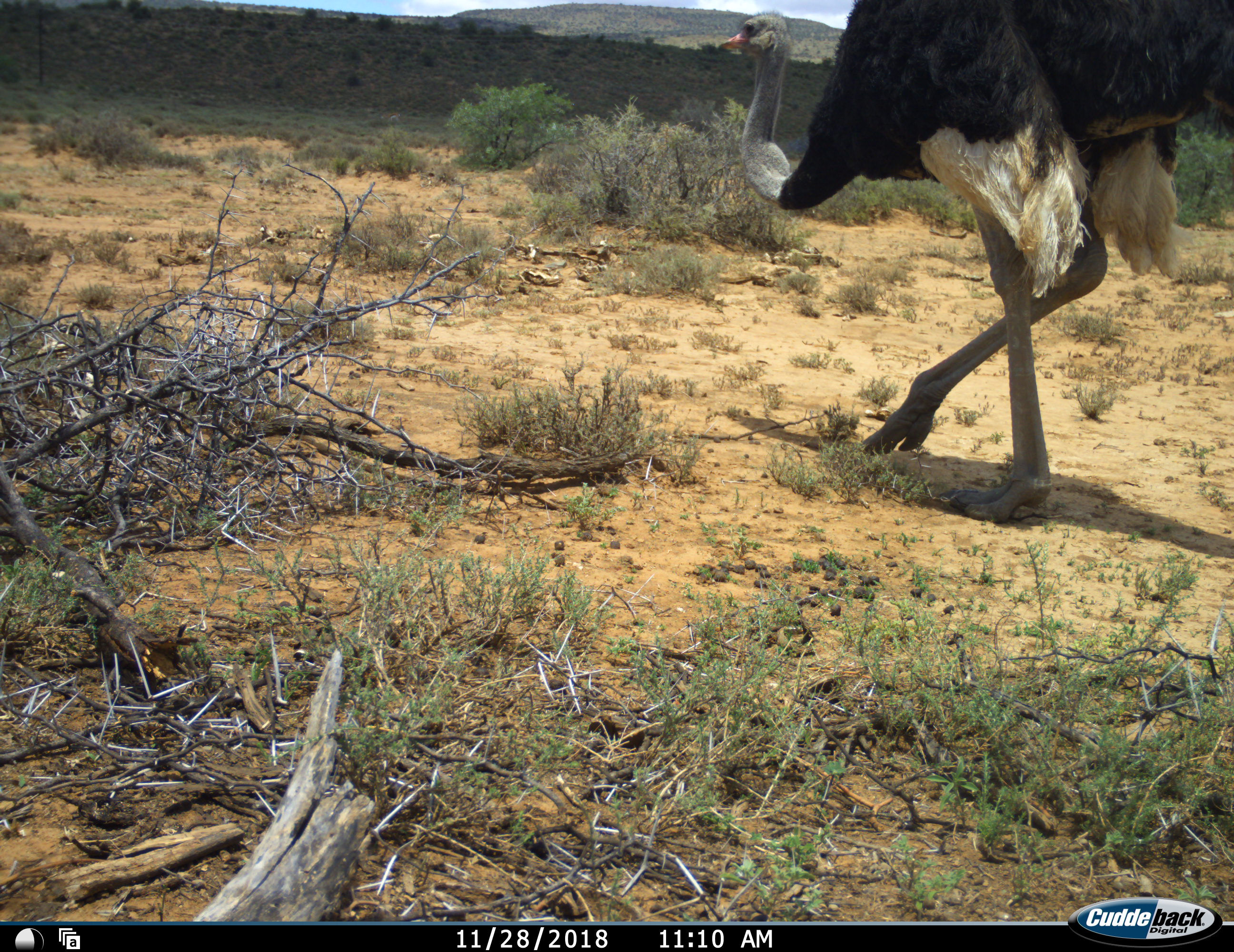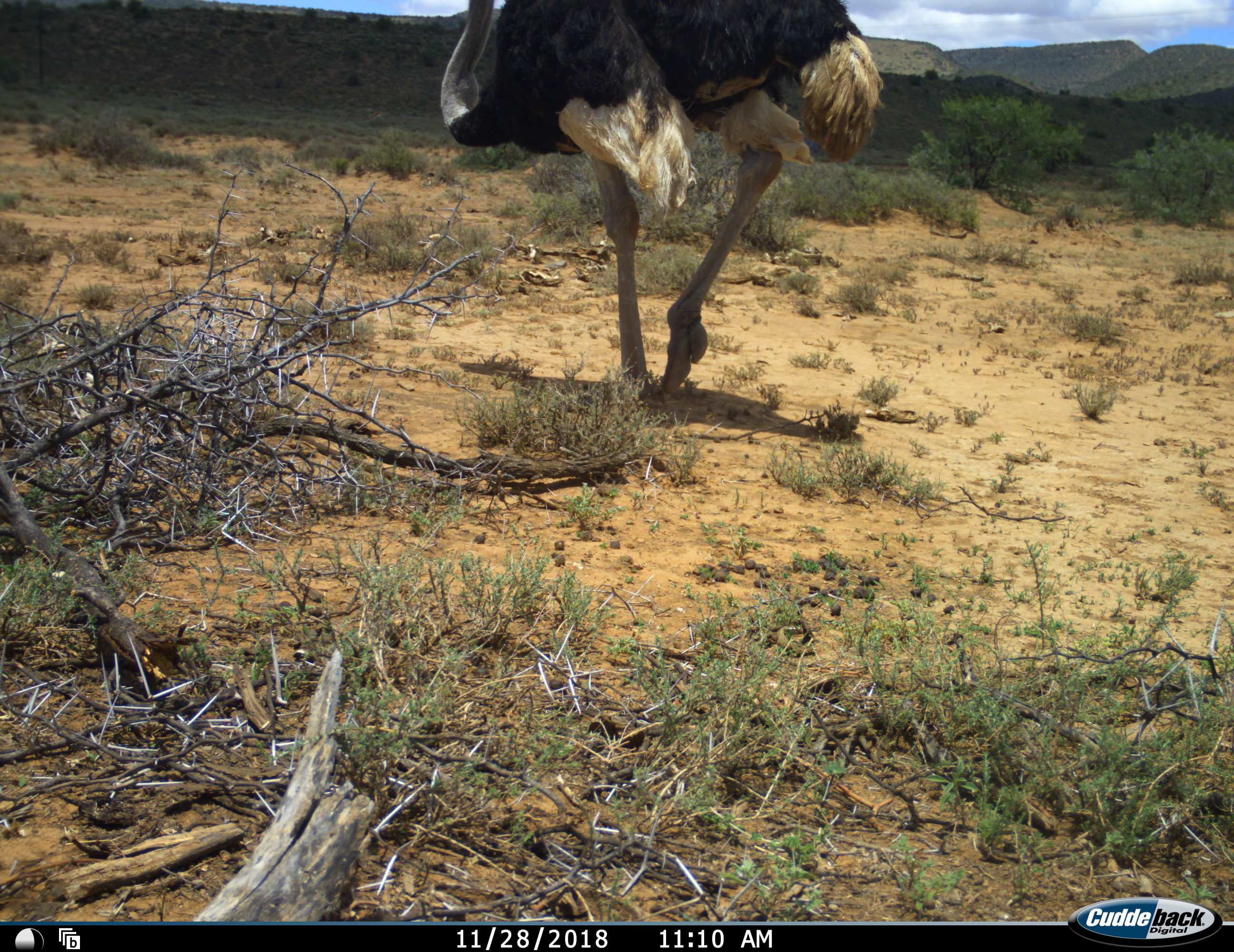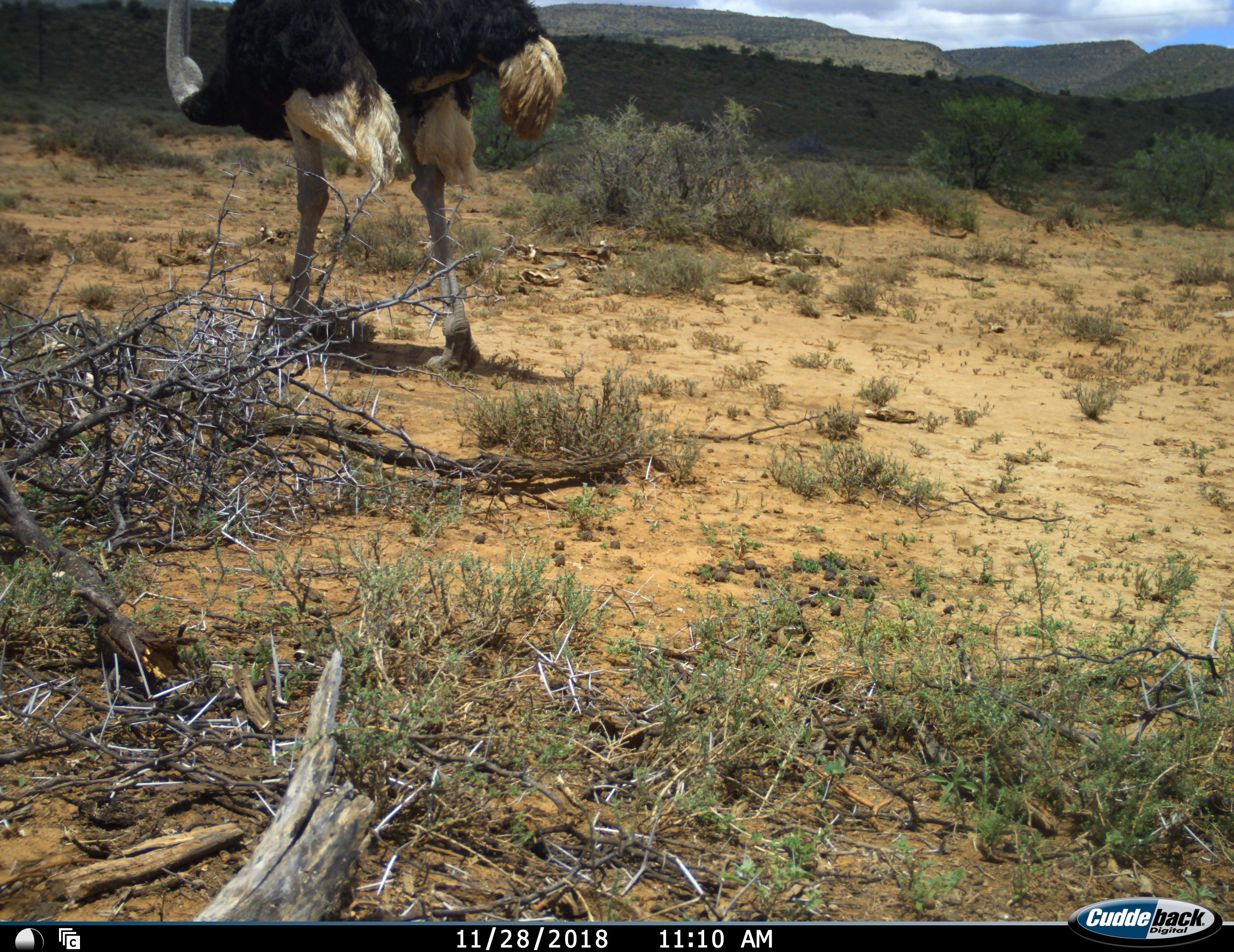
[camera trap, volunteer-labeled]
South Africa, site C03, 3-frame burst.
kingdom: Animalia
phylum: Chordata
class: Aves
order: Struthioniformes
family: Struthionidae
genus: Struthio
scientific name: Struthio camelus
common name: ostrich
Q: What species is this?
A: Ostrich (Struthio camelus).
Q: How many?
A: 1.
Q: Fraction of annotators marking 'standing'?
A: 10%.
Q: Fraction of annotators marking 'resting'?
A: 0%.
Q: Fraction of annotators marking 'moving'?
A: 100%.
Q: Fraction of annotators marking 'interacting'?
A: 0%.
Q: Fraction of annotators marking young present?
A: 0%.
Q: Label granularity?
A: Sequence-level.